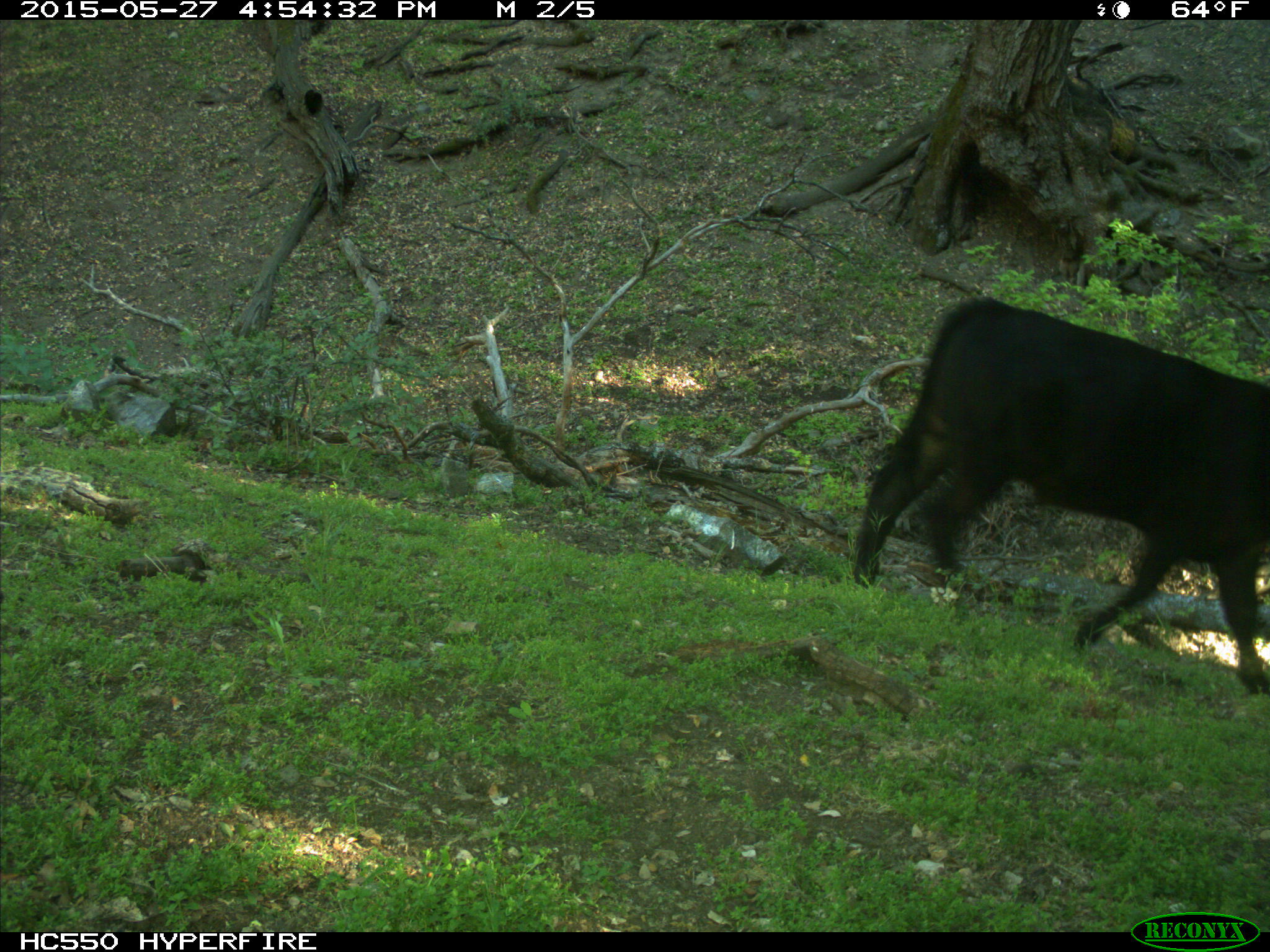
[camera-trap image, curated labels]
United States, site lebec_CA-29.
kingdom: Animalia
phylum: Chordata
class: Mammalia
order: Artiodactyla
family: Bovidae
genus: Bos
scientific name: Bos taurus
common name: domestic cow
Bos taurus (domestic cow).